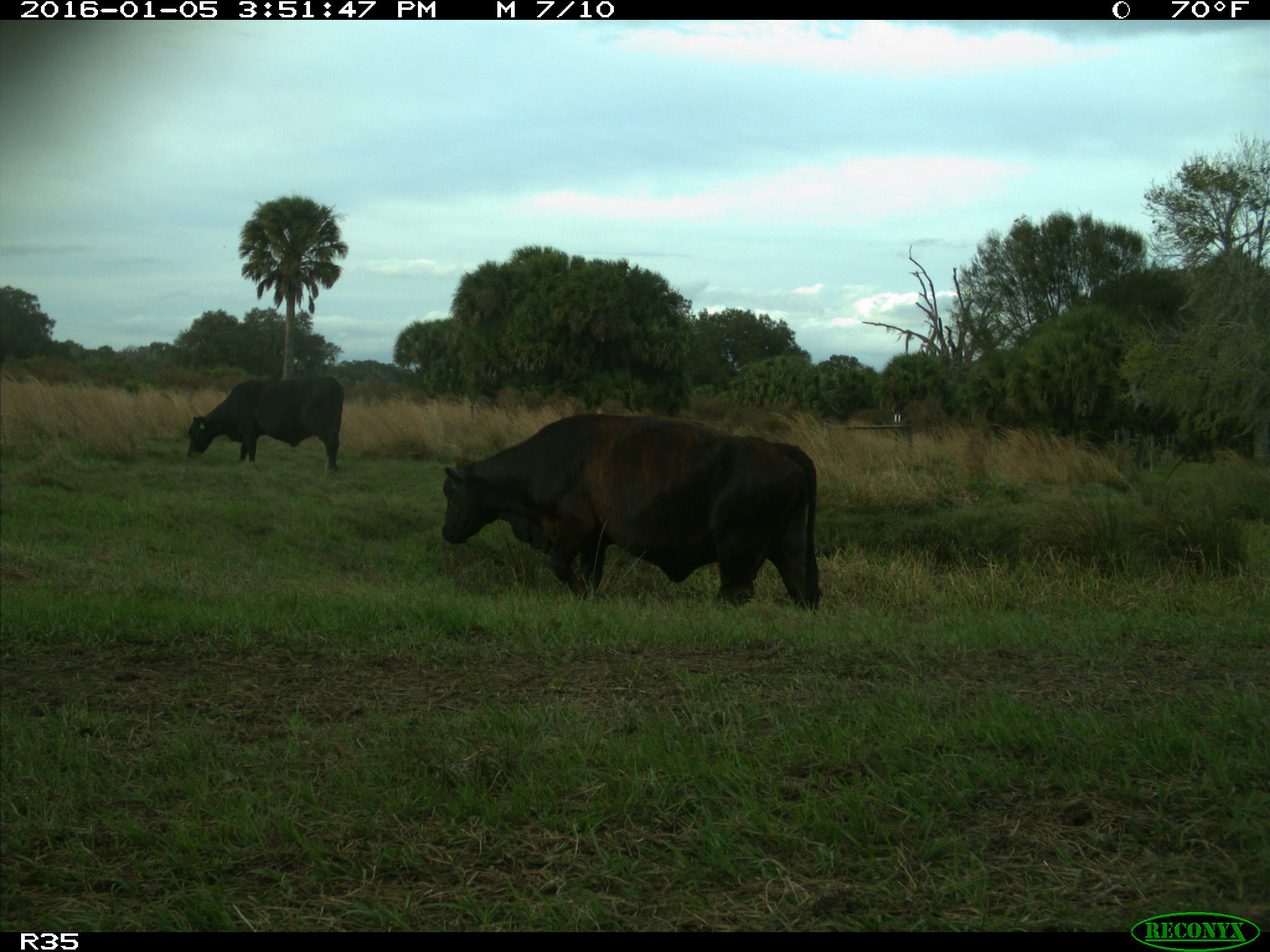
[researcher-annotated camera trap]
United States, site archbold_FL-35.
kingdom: Animalia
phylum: Chordata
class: Mammalia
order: Artiodactyla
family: Bovidae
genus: Bos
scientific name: Bos taurus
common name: domestic cow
Bos taurus (domestic cow).